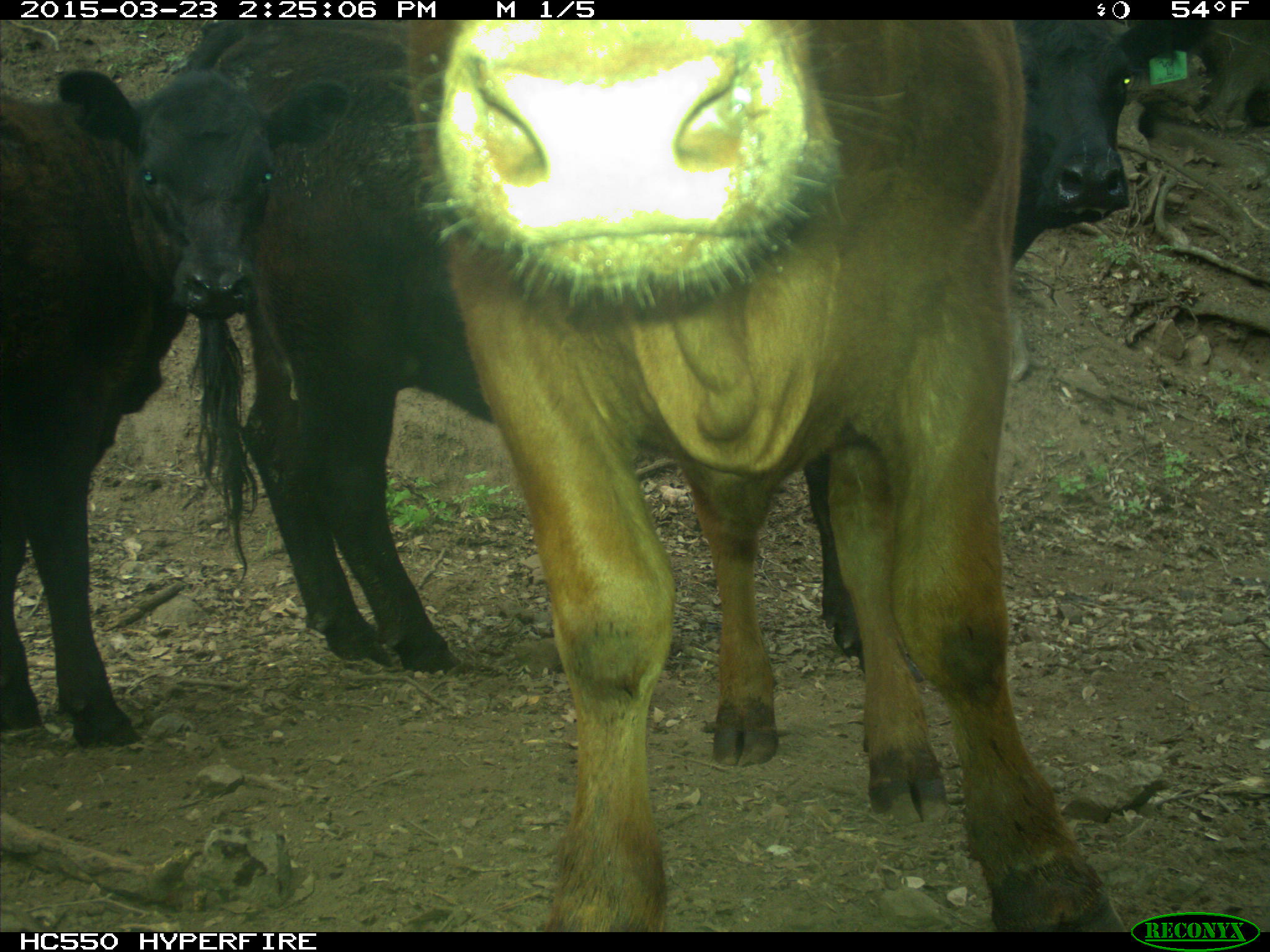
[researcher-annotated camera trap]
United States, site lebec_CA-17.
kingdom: Animalia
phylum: Chordata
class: Mammalia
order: Artiodactyla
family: Bovidae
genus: Bos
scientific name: Bos taurus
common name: domestic cow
Bos taurus (domestic cow).